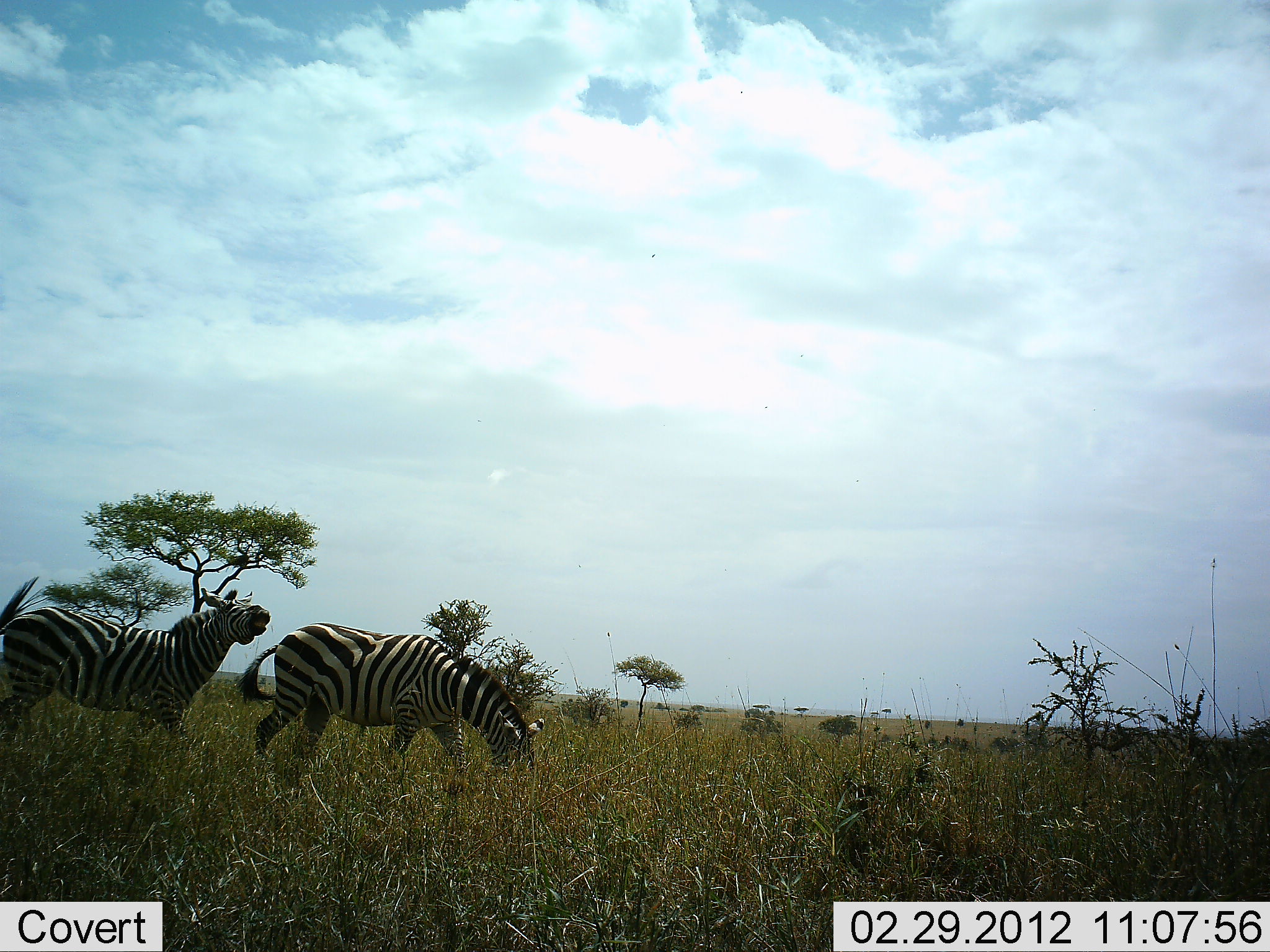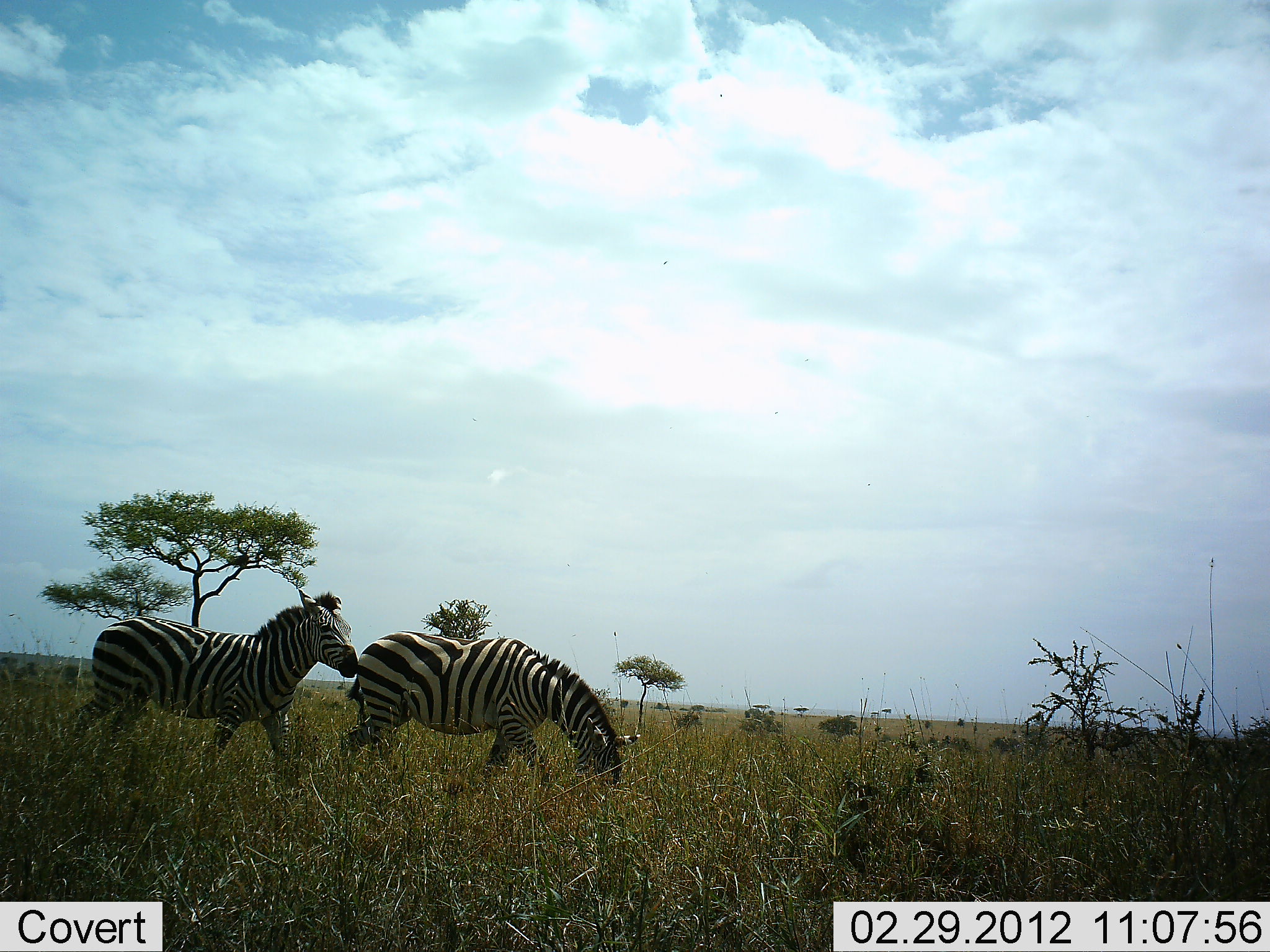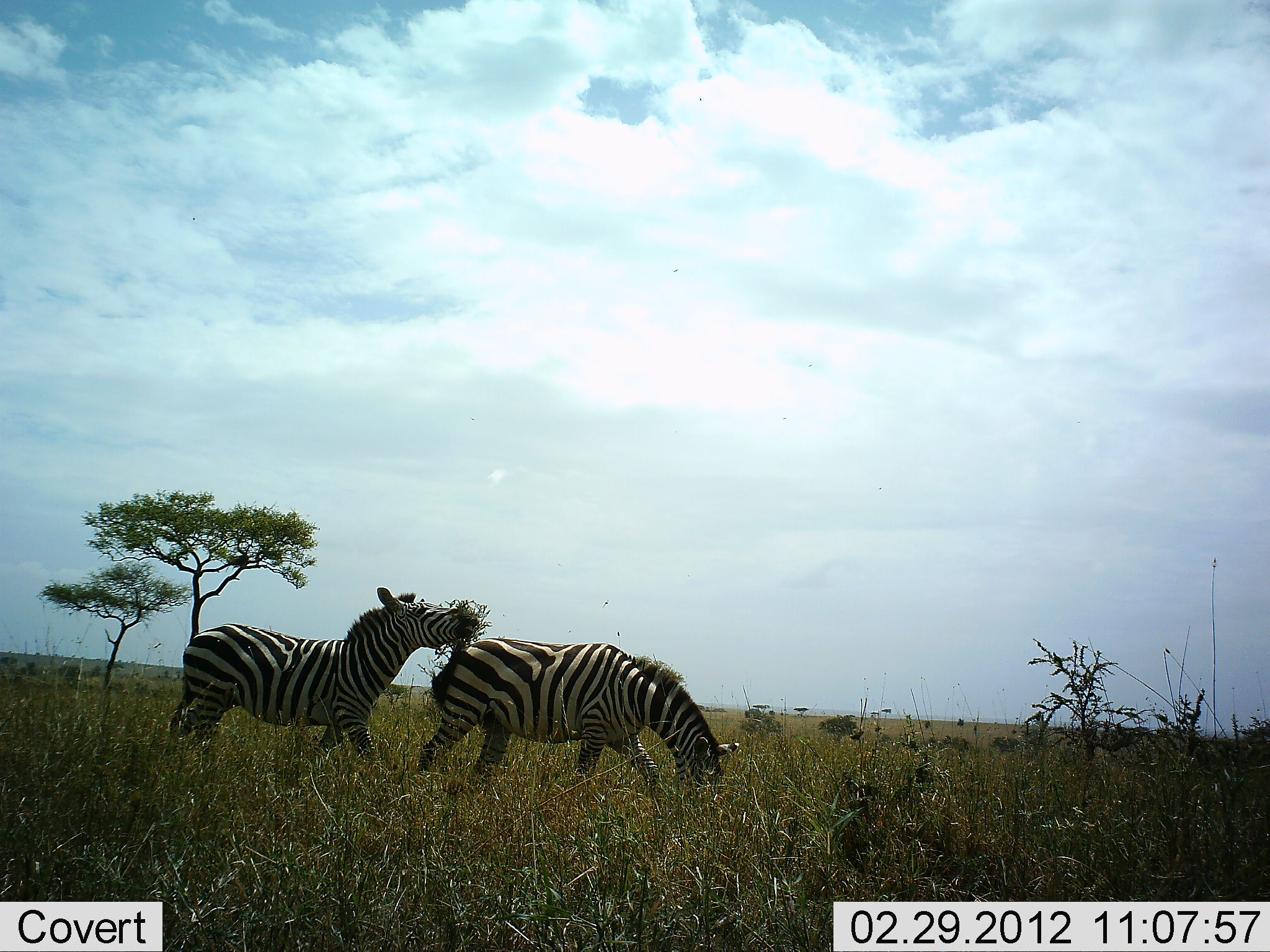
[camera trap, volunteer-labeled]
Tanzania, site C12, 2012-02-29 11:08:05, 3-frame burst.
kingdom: Animalia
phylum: Chordata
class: Mammalia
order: Perissodactyla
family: Equidae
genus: Equus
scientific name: Equus quagga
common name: plains zebra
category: zebra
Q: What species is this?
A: Zebra (plains zebra) (Equus quagga).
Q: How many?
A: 2.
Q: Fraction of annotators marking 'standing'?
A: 0%.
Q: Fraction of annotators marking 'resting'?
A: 0%.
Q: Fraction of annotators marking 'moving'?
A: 95%.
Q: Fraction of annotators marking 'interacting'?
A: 21%.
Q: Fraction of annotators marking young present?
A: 0%.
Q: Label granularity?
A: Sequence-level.